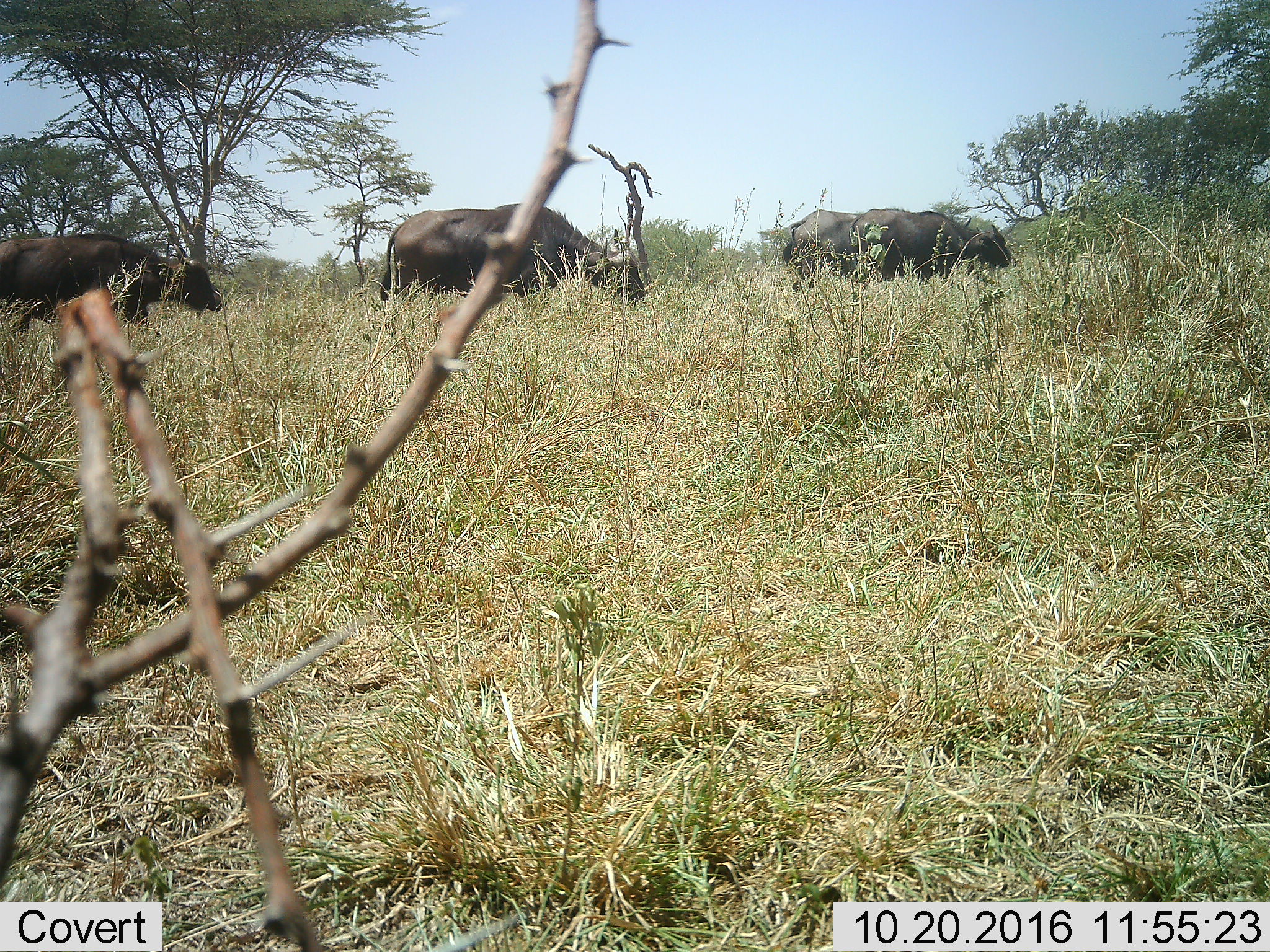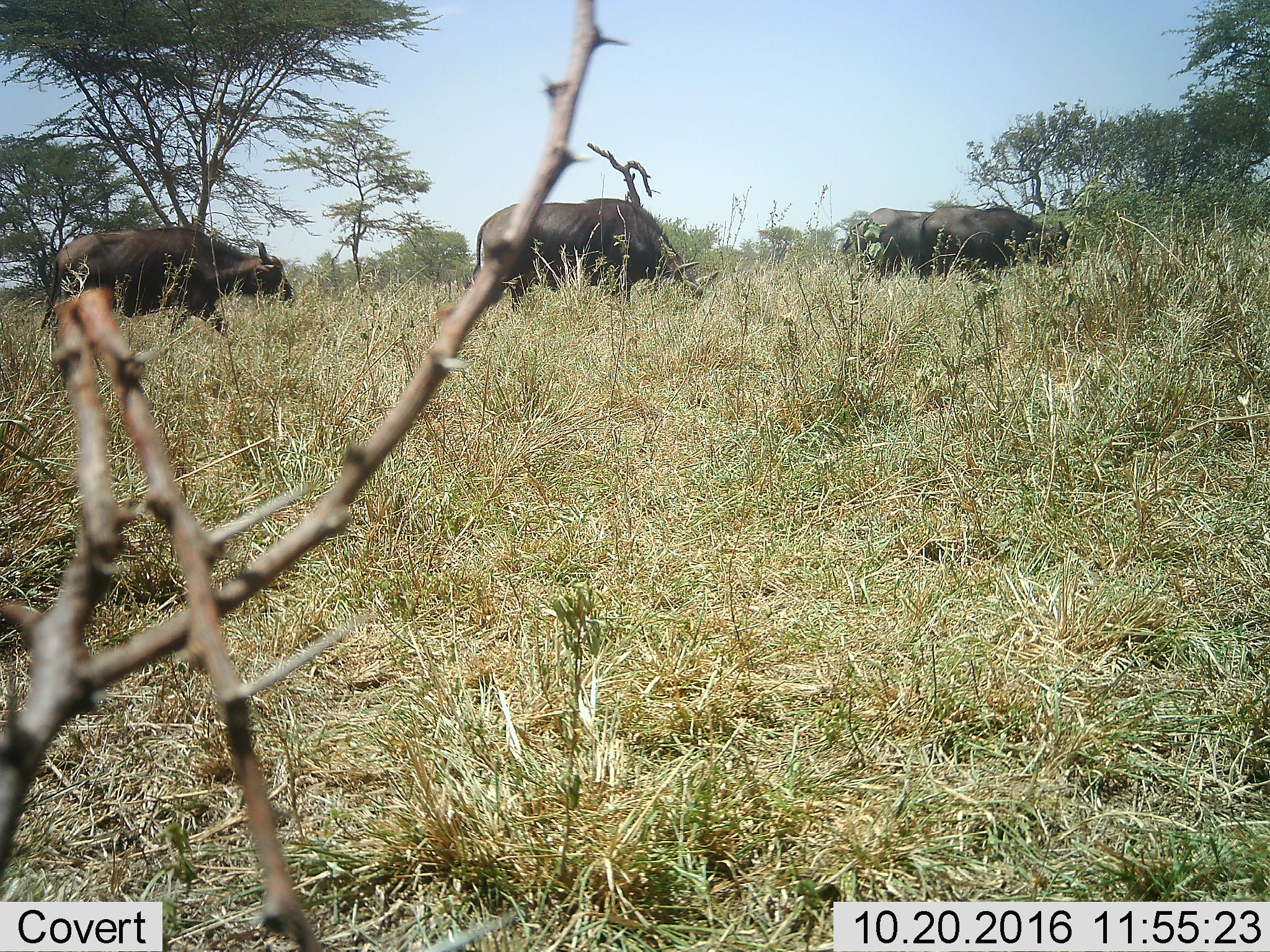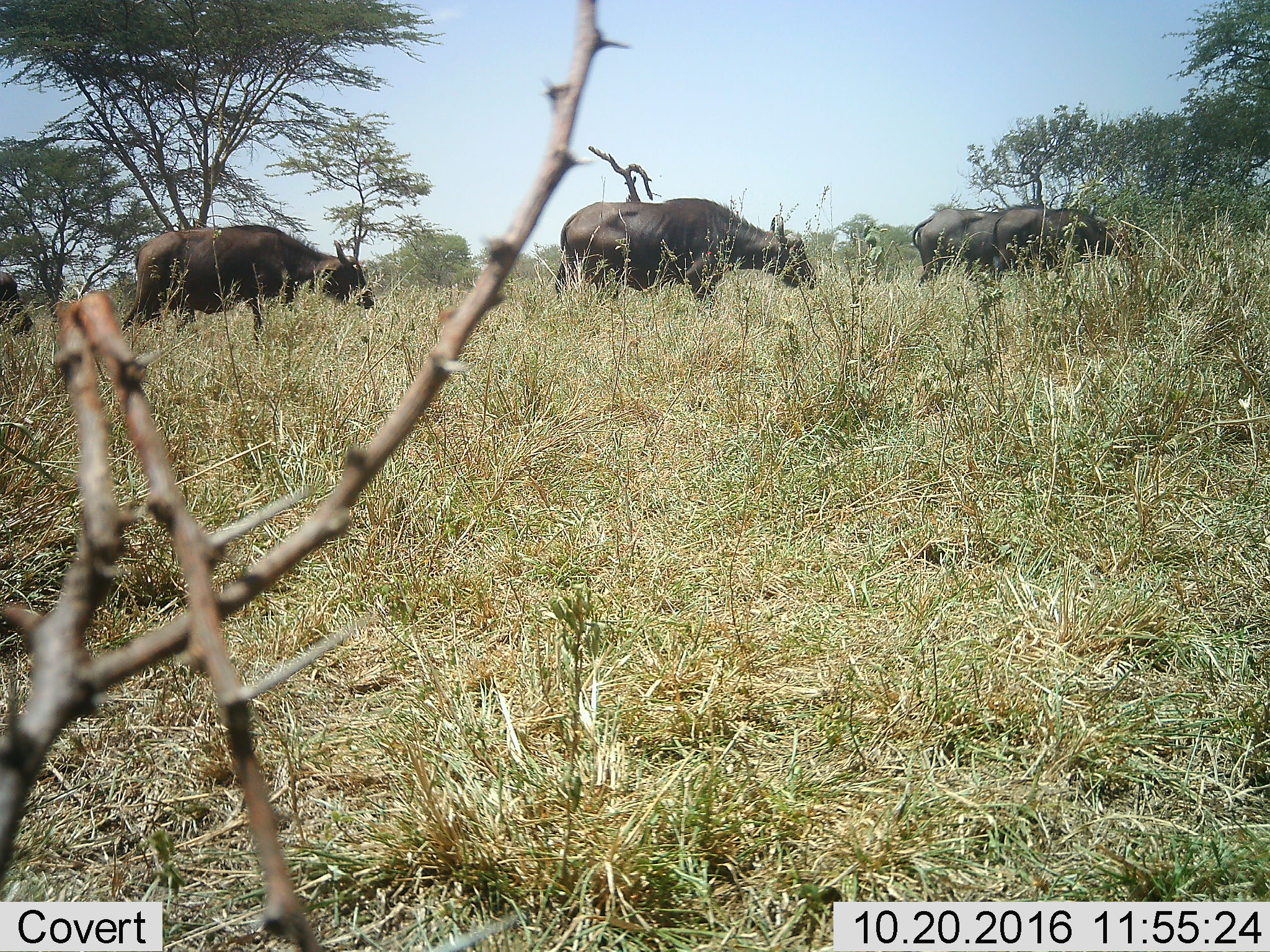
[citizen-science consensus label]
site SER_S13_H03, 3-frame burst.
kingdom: Animalia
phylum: Chordata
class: Mammalia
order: Artiodactyla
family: Bovidae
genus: Syncerus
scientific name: Syncerus caffer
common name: african buffalo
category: buffalo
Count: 5.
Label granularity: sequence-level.